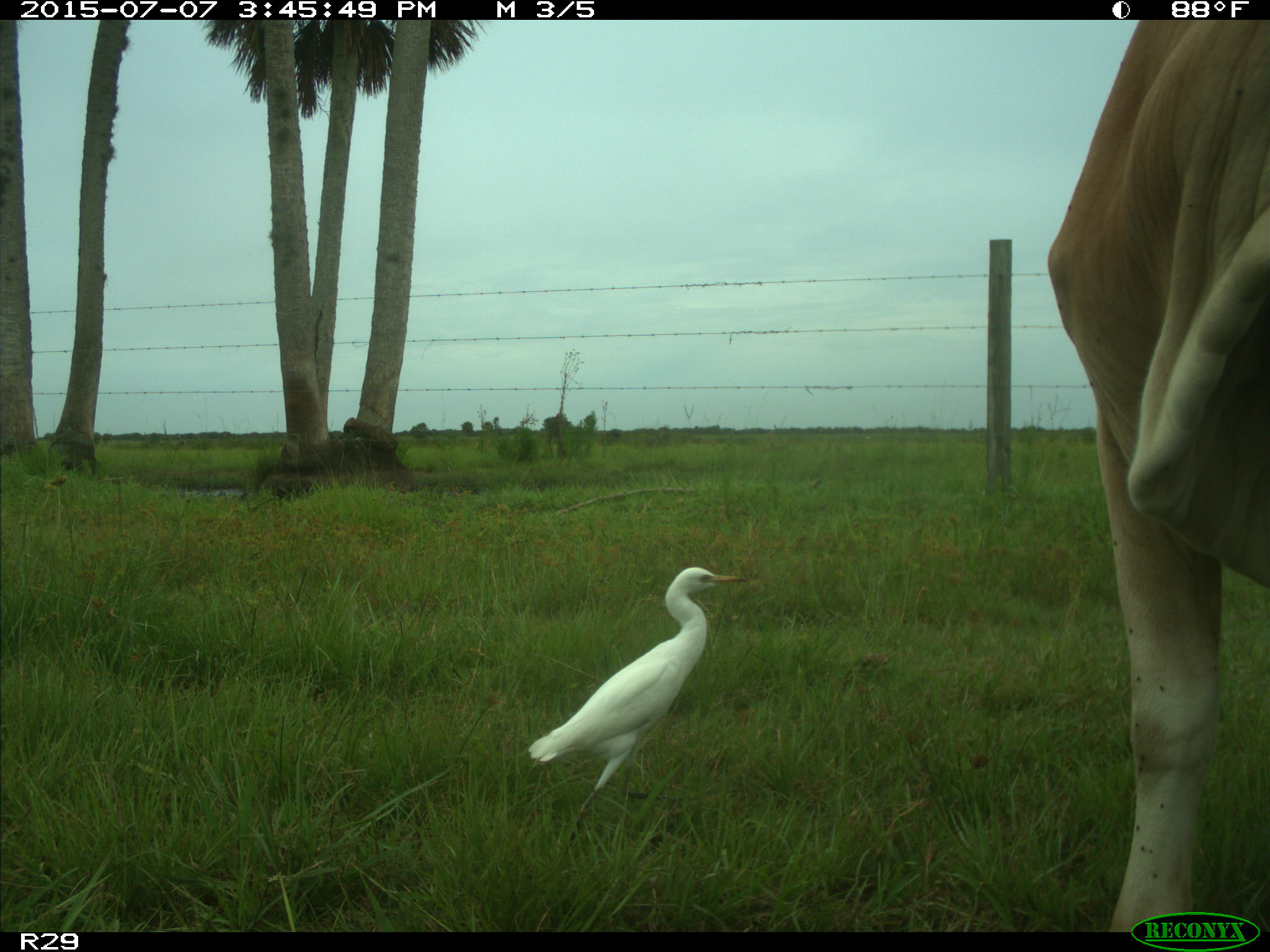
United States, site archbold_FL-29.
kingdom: Animalia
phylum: Chordata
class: Mammalia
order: Artiodactyla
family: Bovidae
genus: Bos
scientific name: Bos taurus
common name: domestic cow